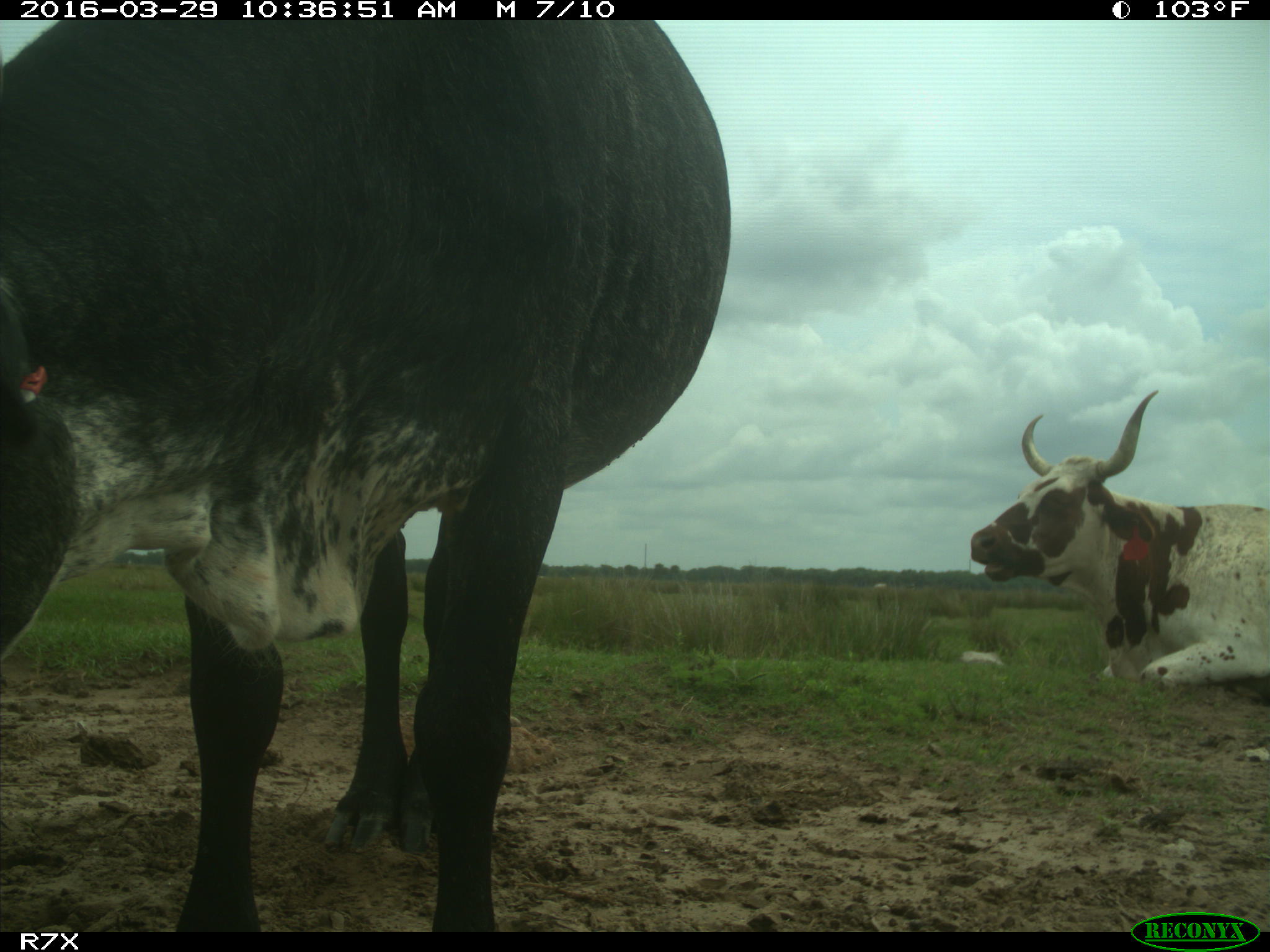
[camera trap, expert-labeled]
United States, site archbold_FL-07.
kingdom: Animalia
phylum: Chordata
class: Mammalia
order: Artiodactyla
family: Bovidae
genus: Bos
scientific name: Bos taurus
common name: domestic cow